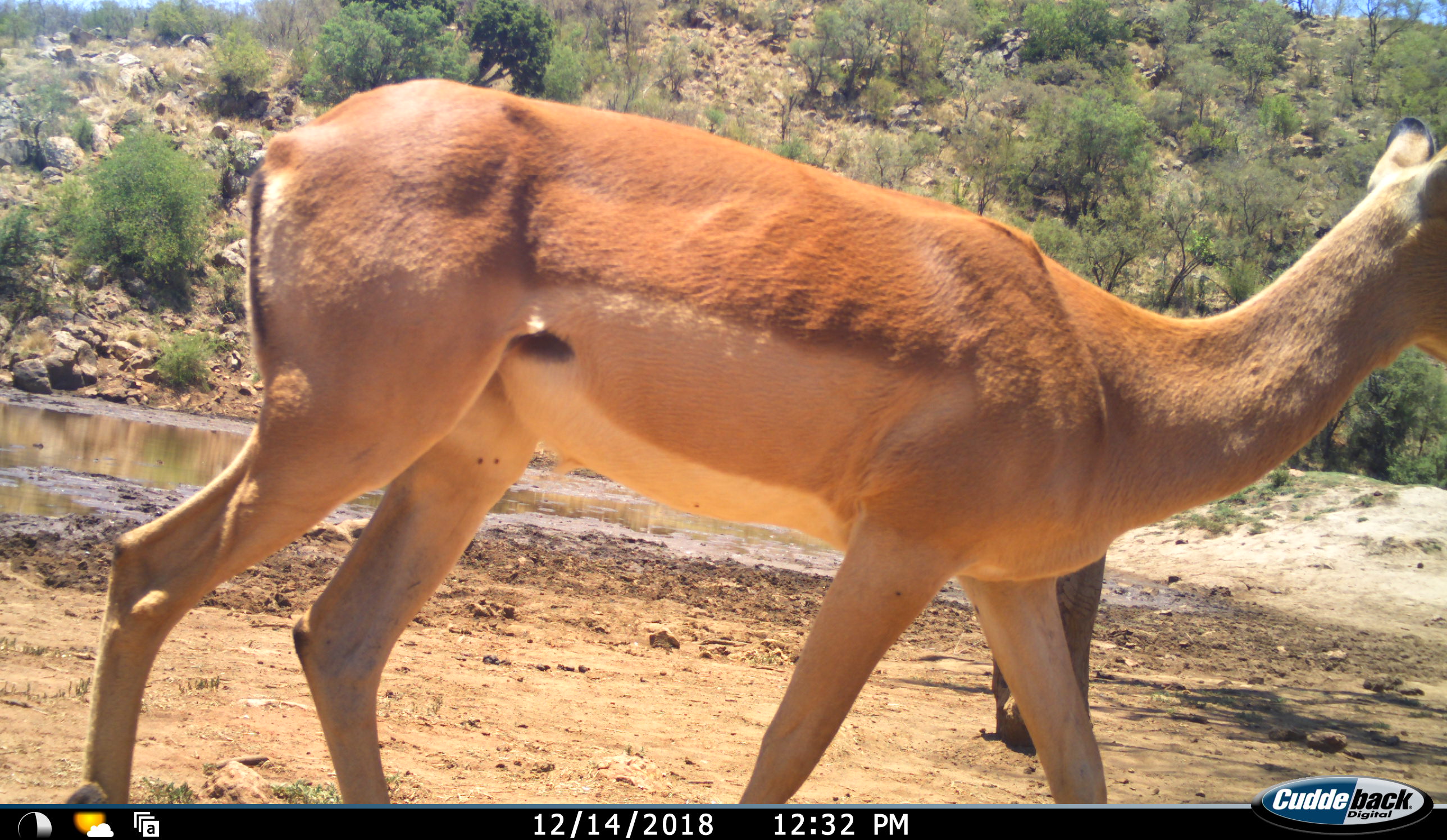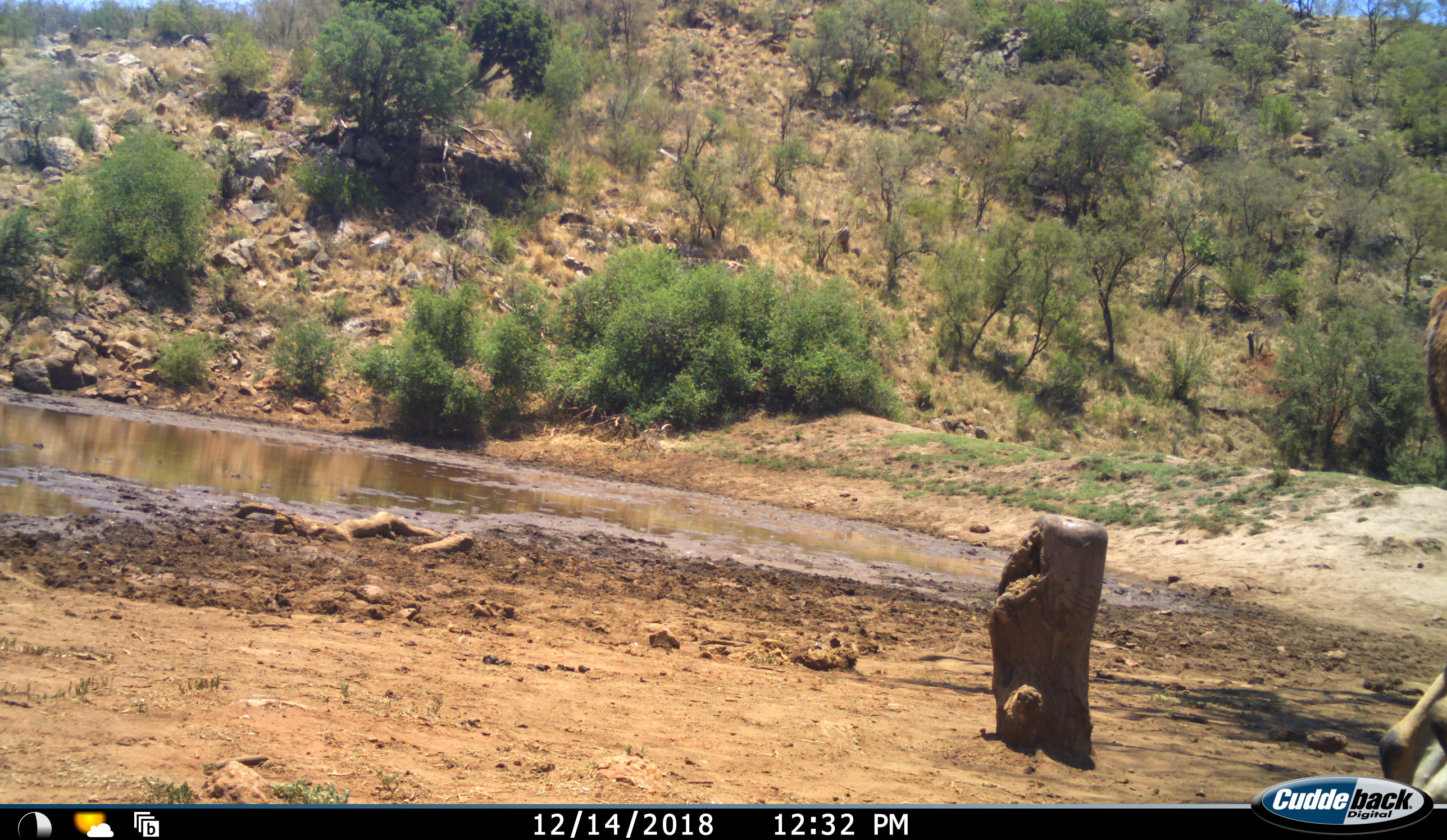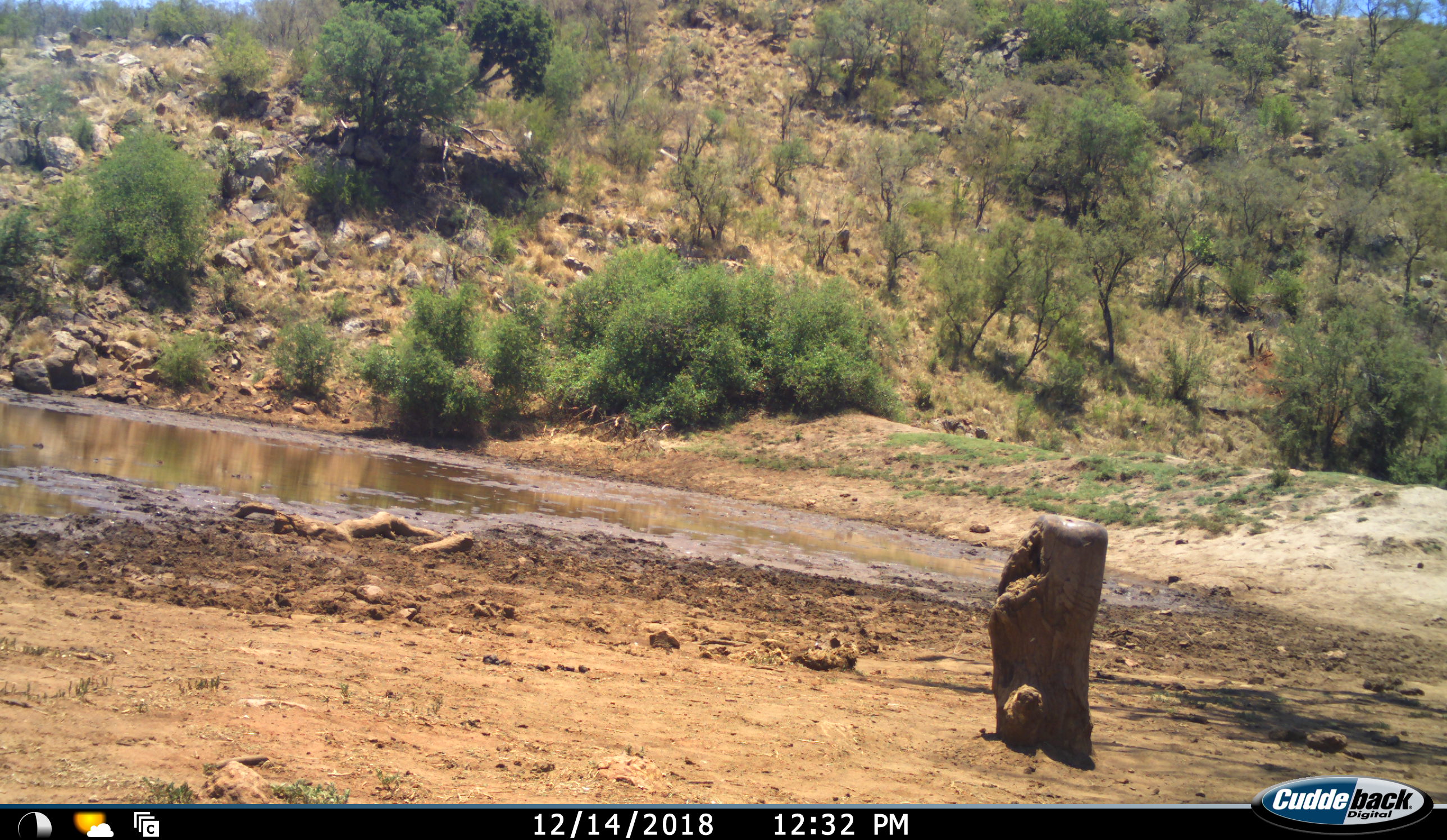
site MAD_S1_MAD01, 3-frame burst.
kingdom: Animalia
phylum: Chordata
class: Mammalia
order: Artiodactyla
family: Bovidae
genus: Aepyceros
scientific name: Aepyceros melampus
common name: impala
Impala (Aepyceros melampus), count 1. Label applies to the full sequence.